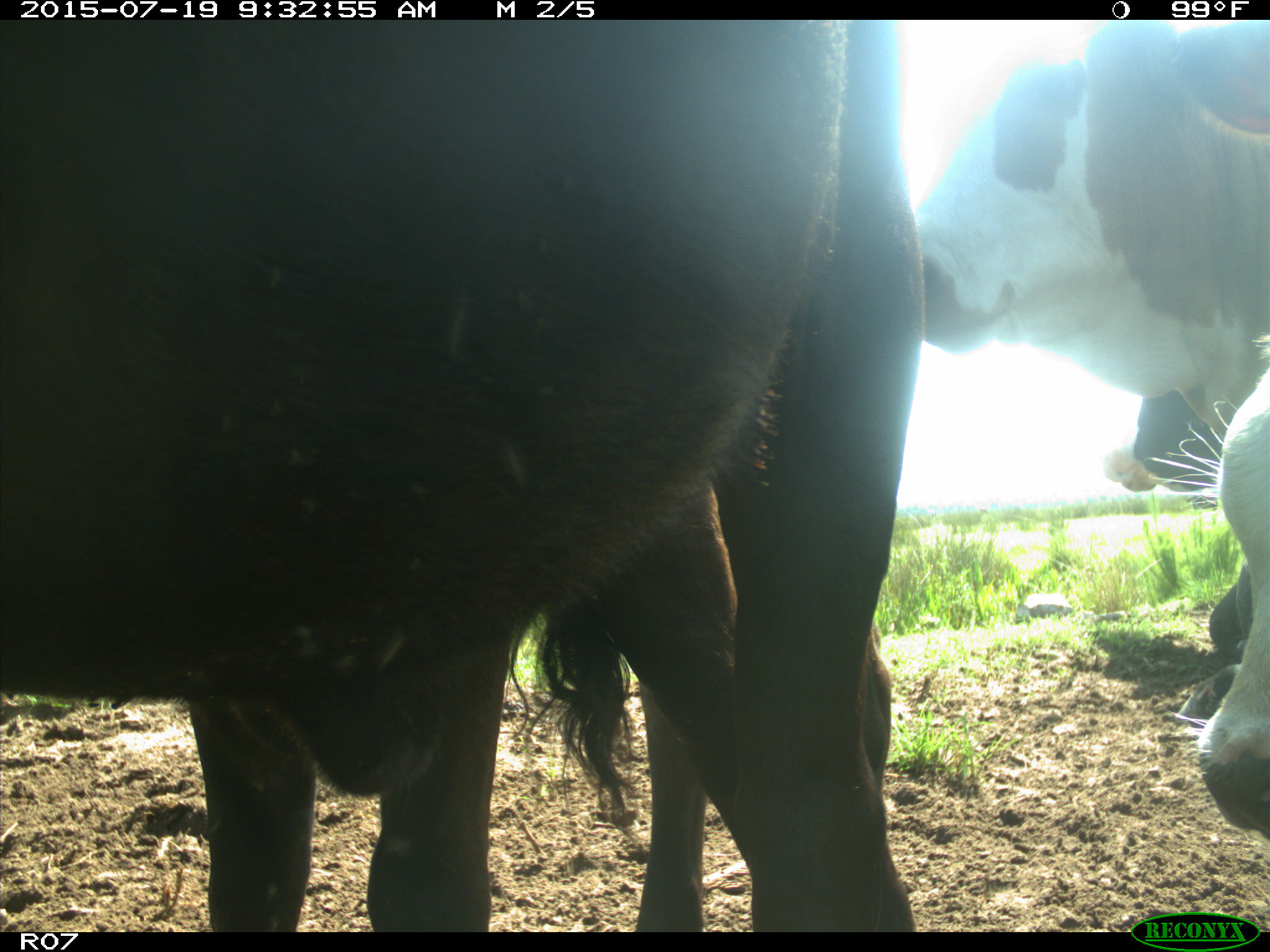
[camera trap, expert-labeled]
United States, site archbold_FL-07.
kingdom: Animalia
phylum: Chordata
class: Mammalia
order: Artiodactyla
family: Bovidae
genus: Bos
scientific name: Bos taurus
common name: domestic cow